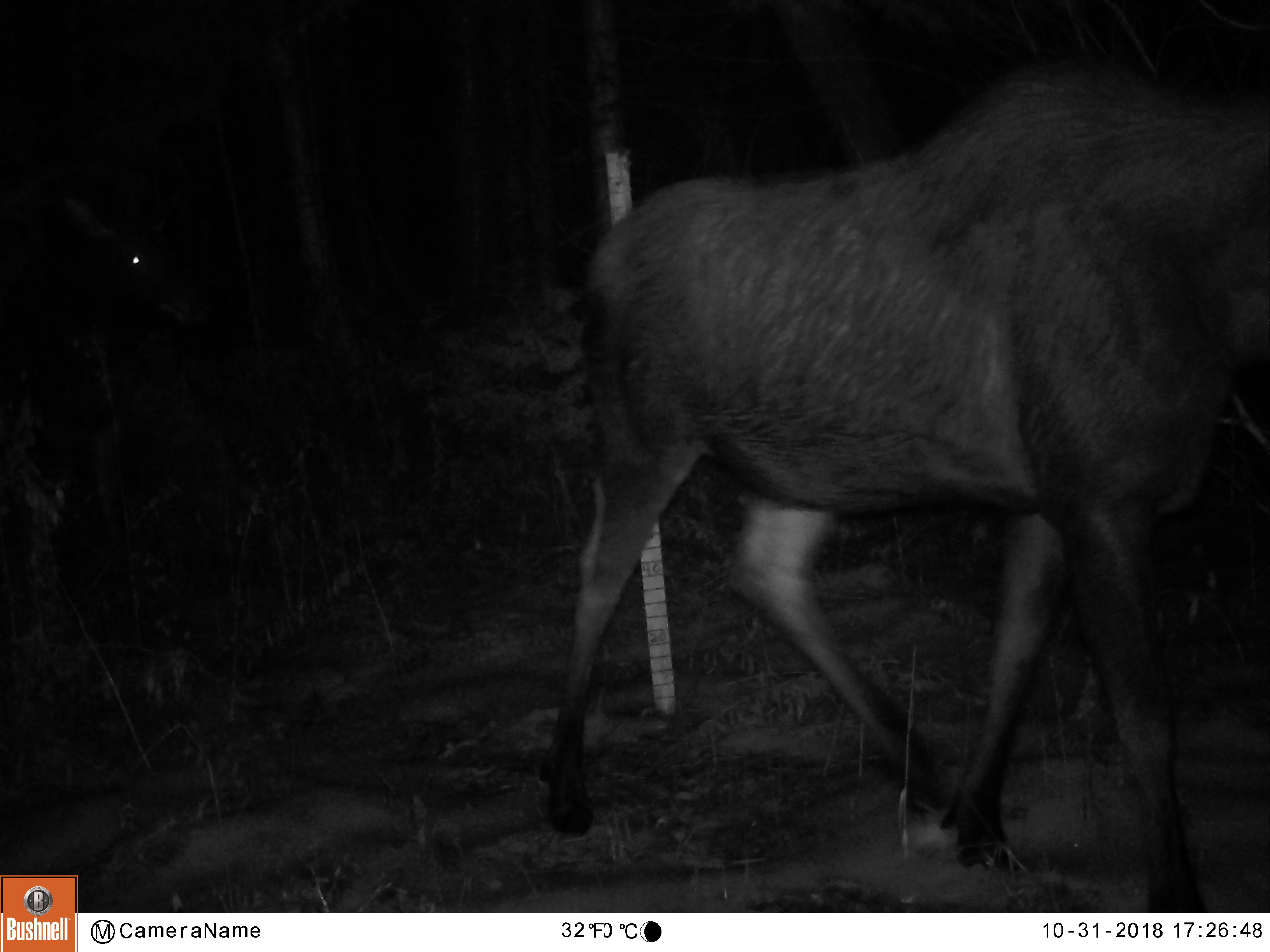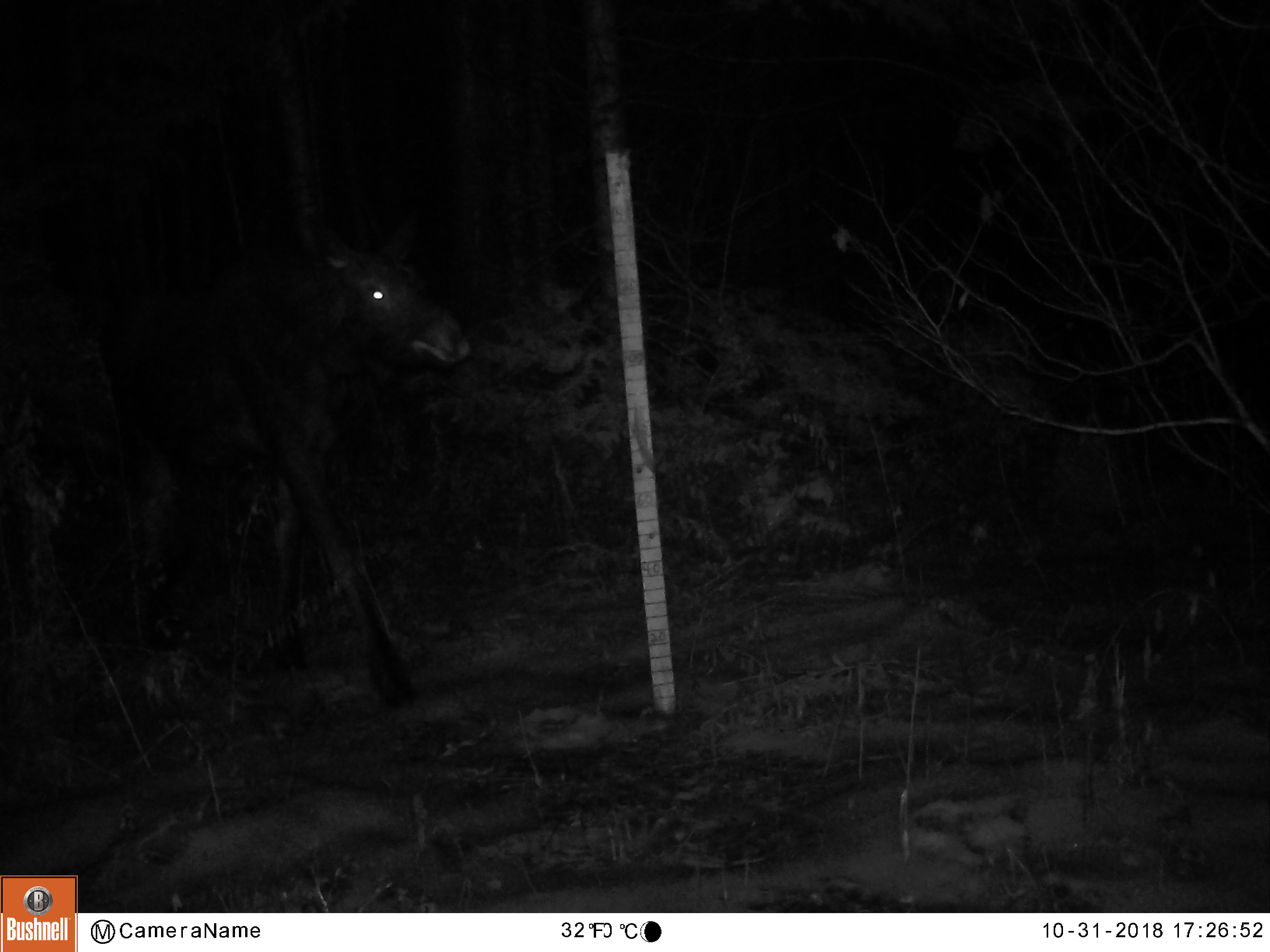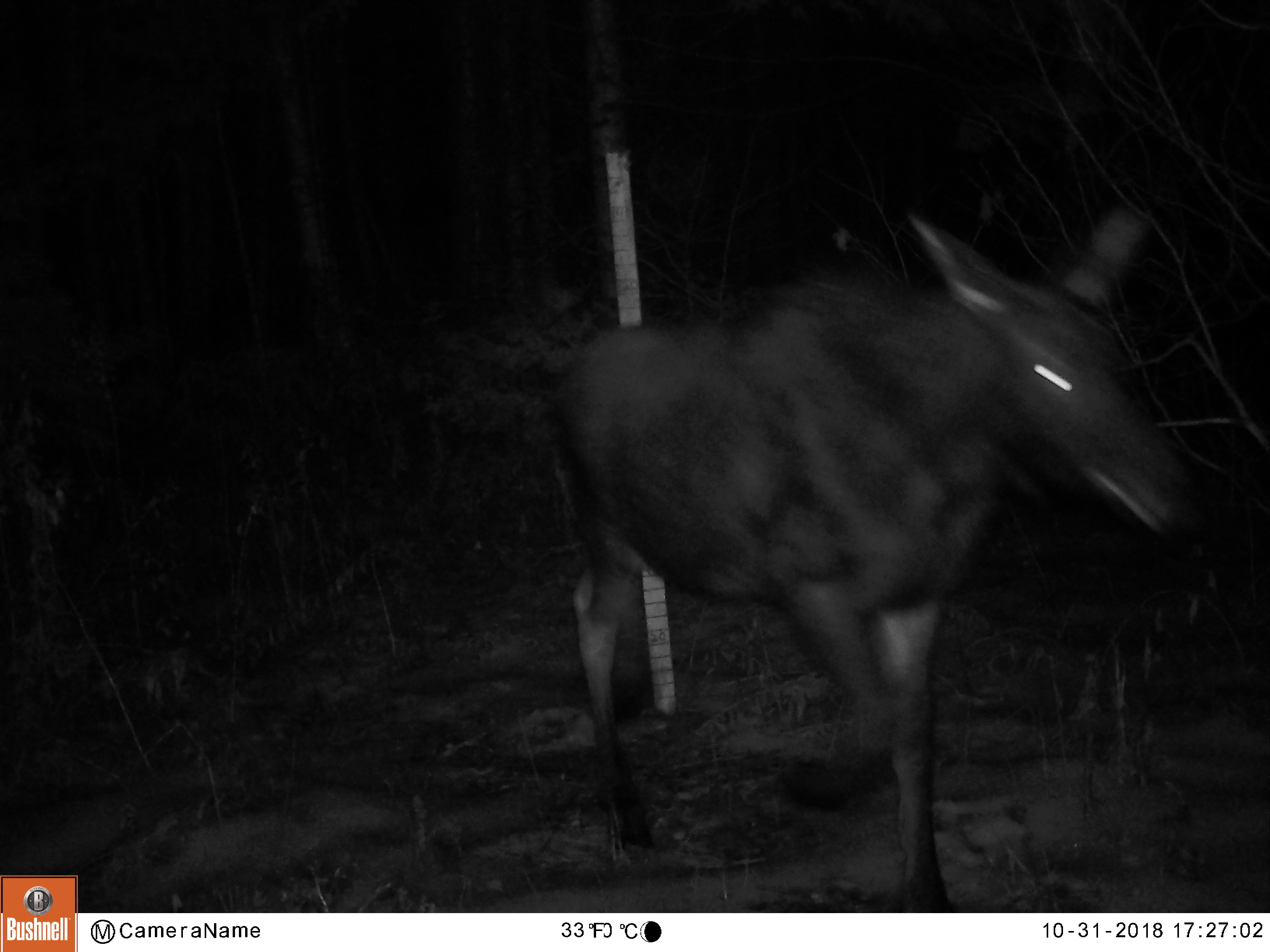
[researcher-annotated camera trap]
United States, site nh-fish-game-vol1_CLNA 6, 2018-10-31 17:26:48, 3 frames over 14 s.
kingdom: Animalia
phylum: Chordata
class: Mammalia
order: Artiodactyla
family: Cervidae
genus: Alces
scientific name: Alces alces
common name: moose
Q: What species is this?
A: Moose (Alces alces).